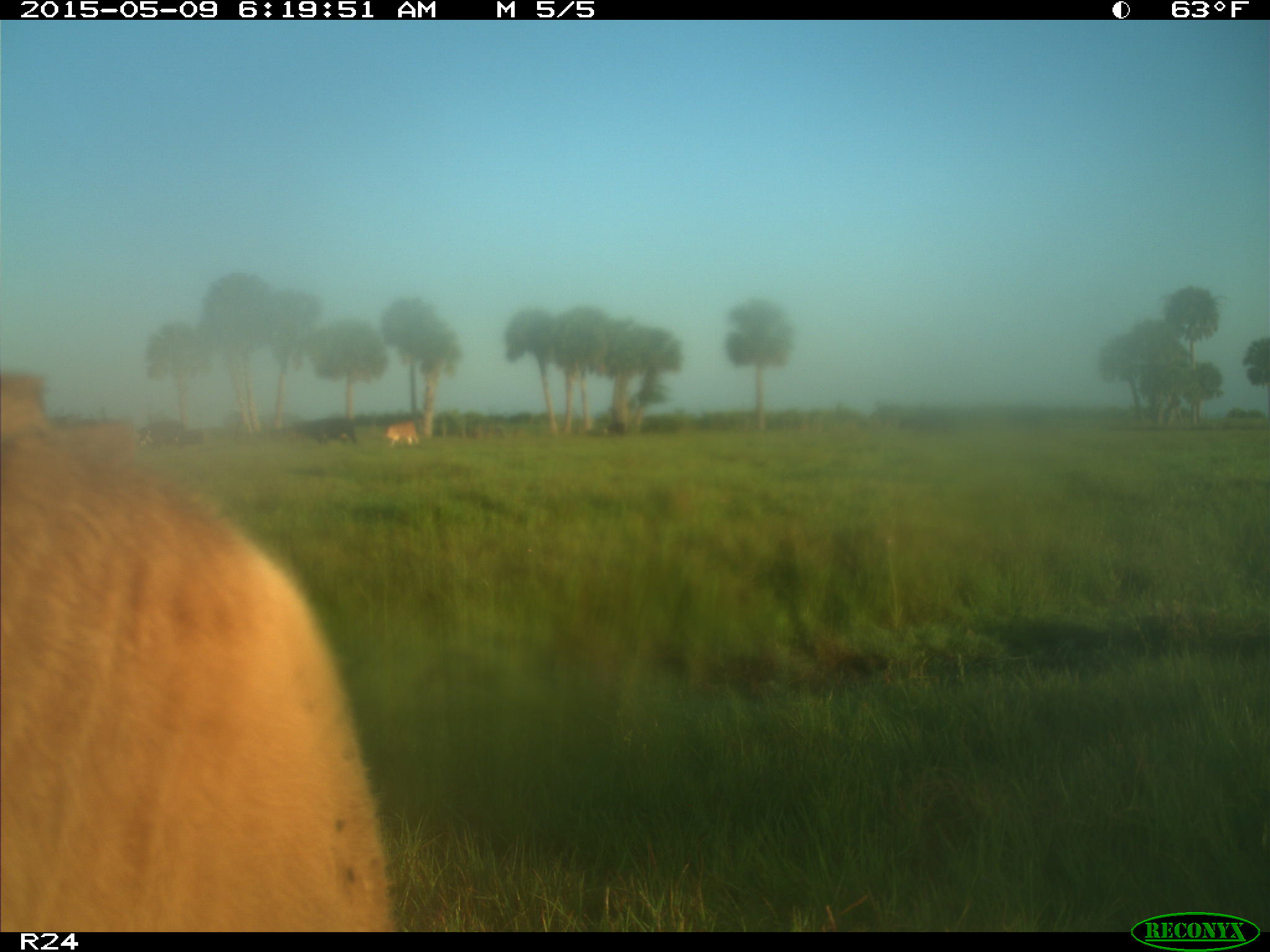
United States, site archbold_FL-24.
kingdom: Animalia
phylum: Chordata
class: Mammalia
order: Artiodactyla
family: Bovidae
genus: Bos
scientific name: Bos taurus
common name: domestic cow